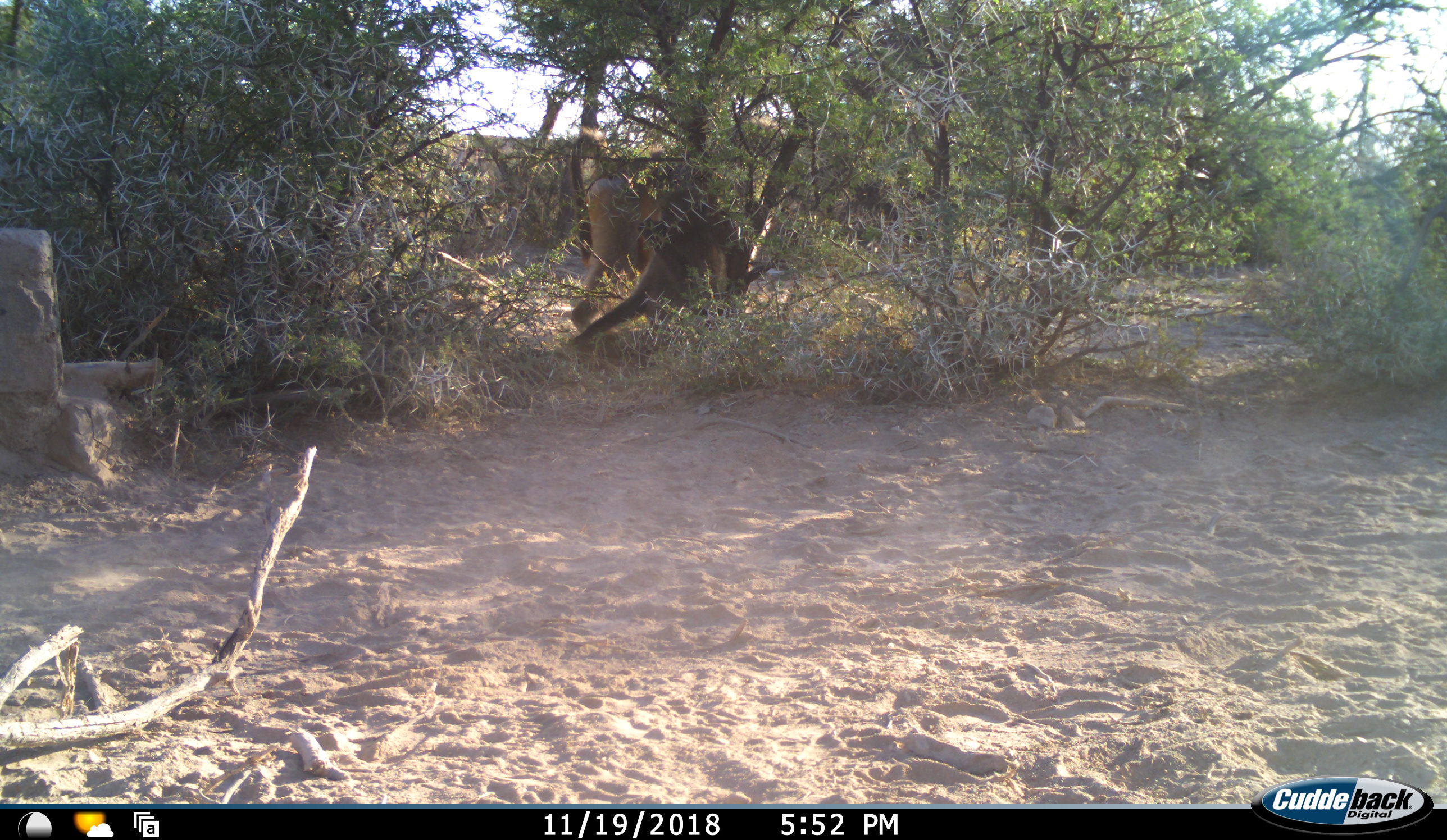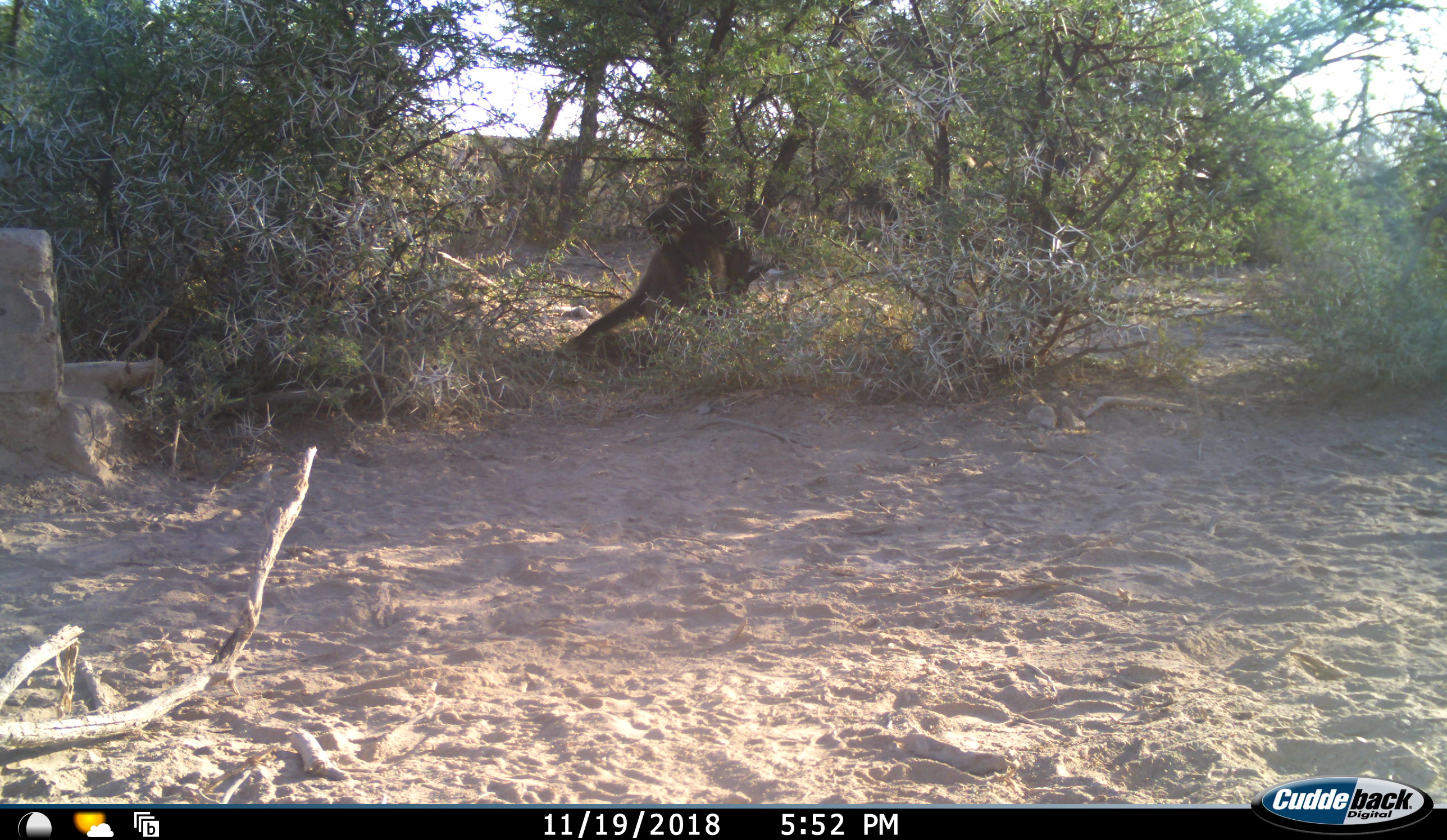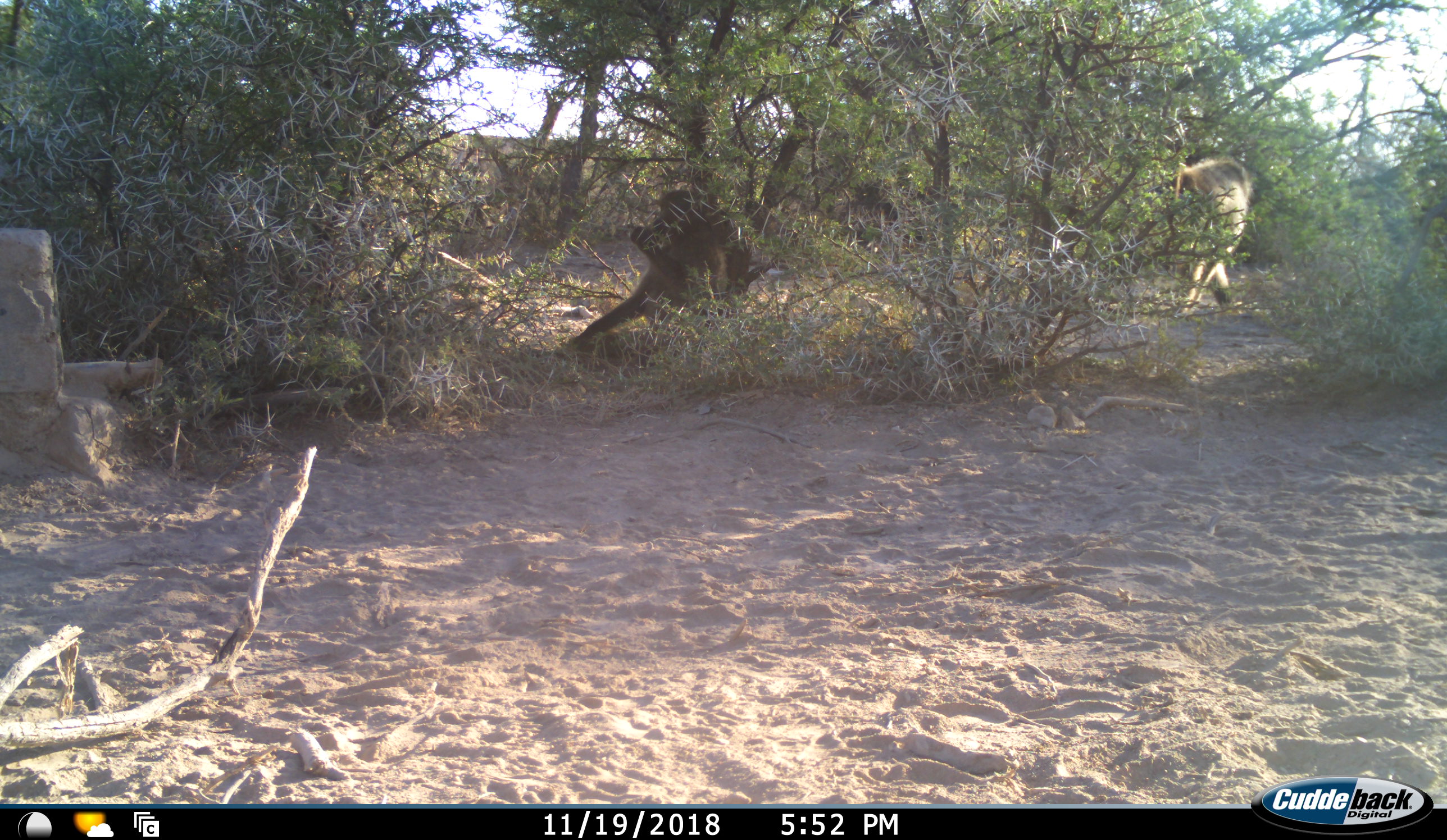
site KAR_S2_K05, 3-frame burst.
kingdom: Animalia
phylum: Chordata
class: Mammalia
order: Primates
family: Cercopithecidae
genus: Papio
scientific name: Papio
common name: baboon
Baboon (Papio), count 2. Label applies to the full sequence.